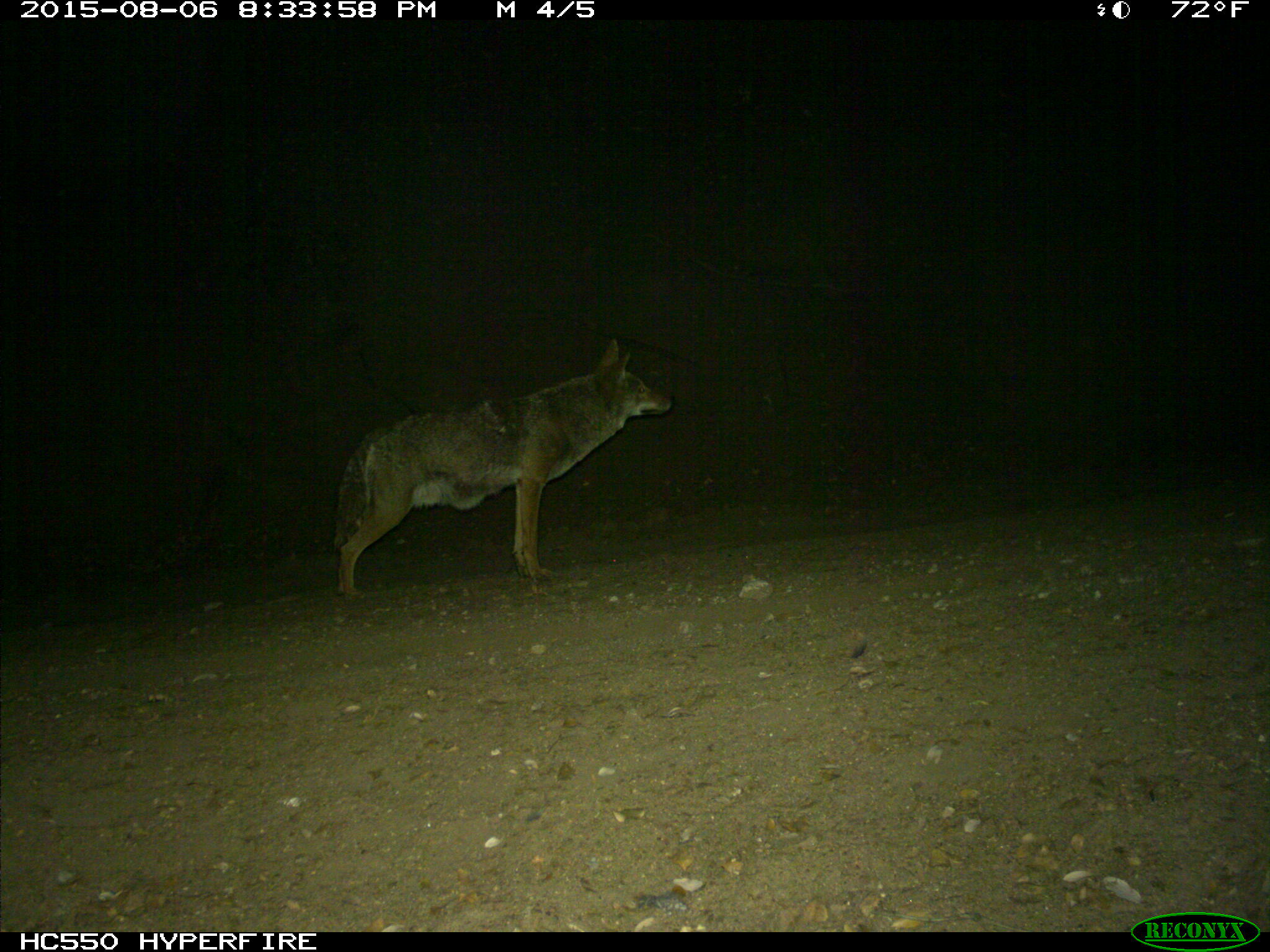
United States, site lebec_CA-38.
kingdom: Animalia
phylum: Chordata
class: Mammalia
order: Carnivora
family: Canidae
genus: Canis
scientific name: Canis latrans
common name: coyote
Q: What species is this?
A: Canis latrans (coyote).